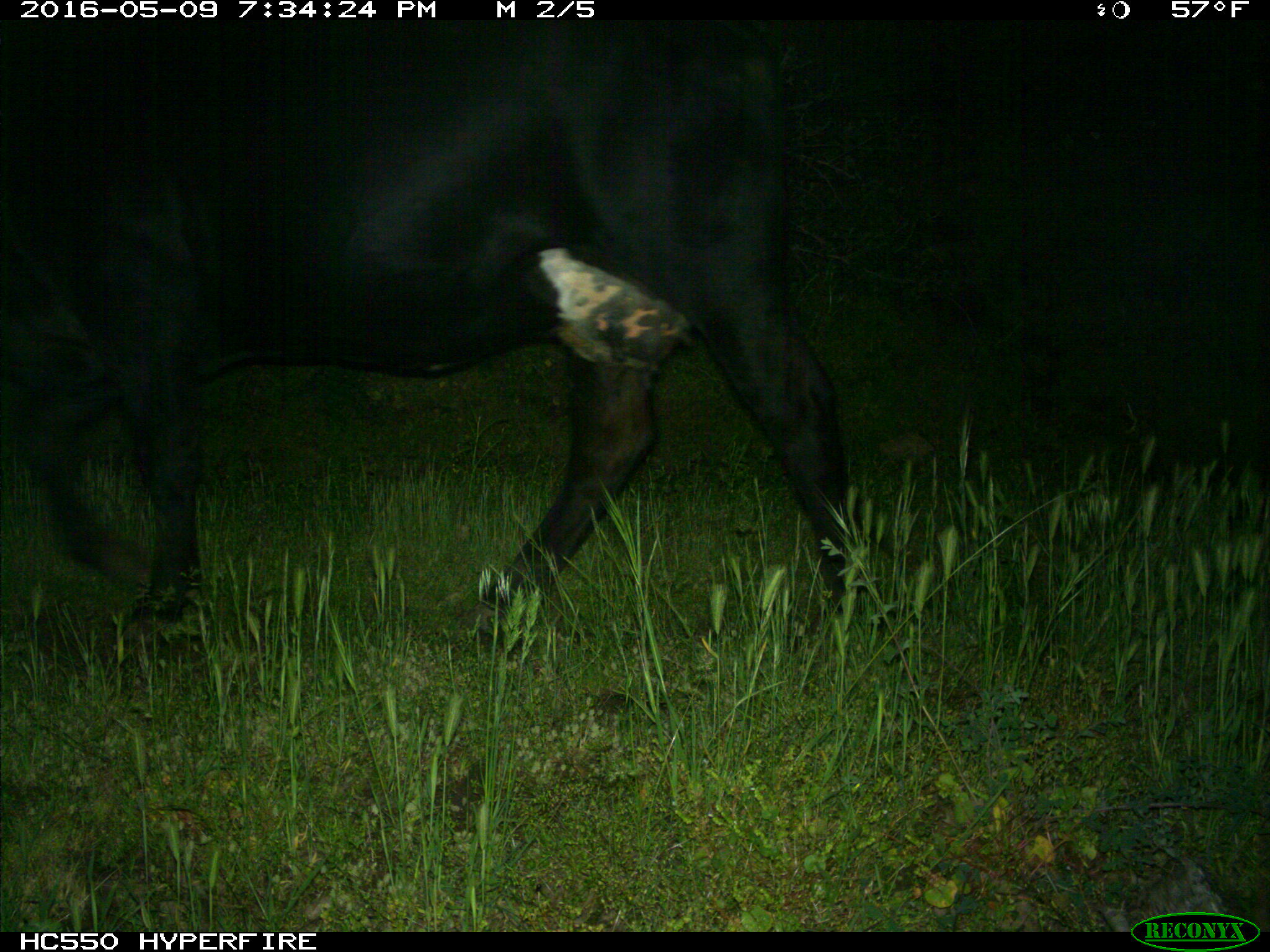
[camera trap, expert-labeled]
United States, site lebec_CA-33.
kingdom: Animalia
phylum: Chordata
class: Mammalia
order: Artiodactyla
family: Bovidae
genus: Bos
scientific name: Bos taurus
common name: domestic cow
Bos taurus (domestic cow).